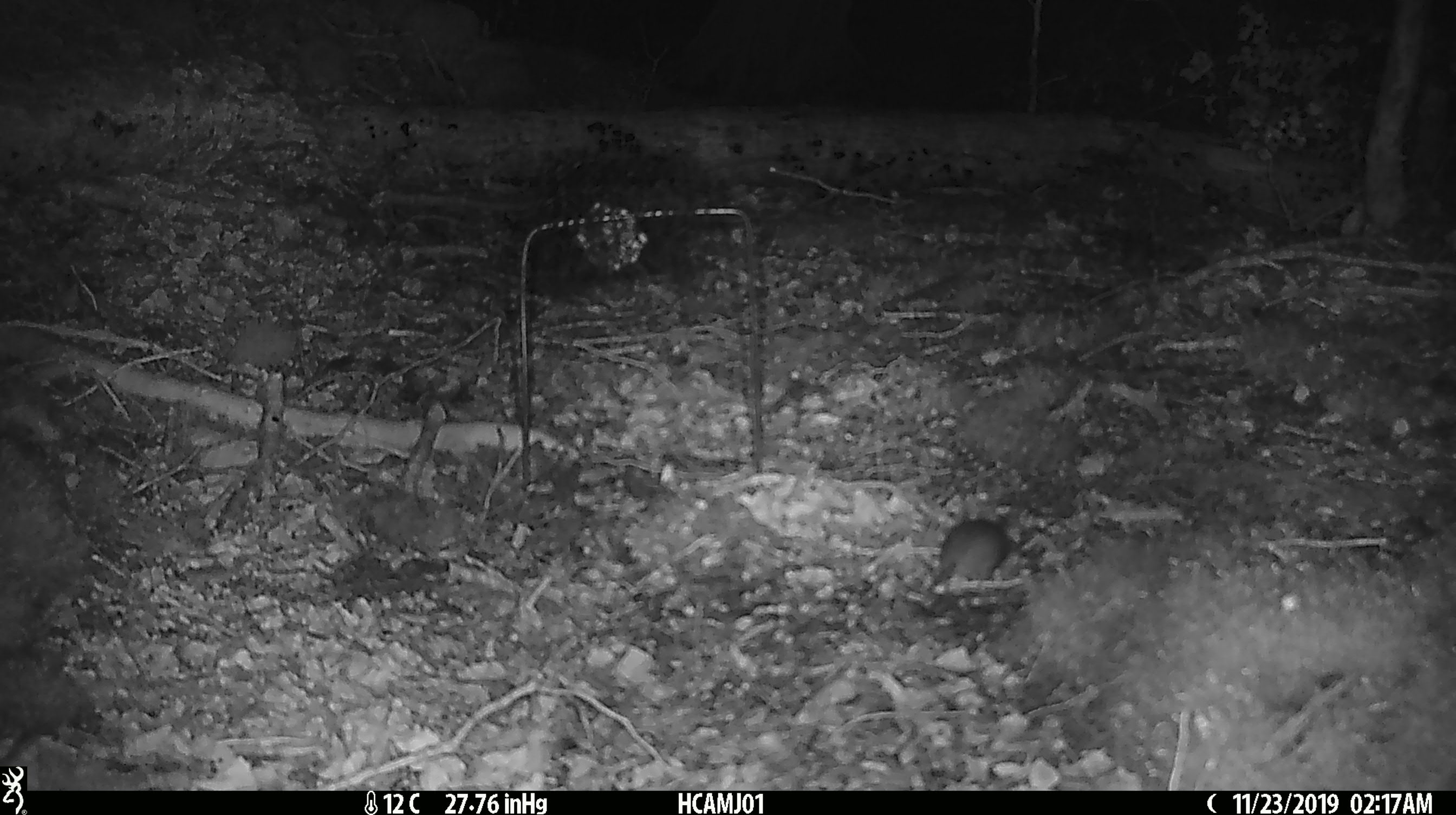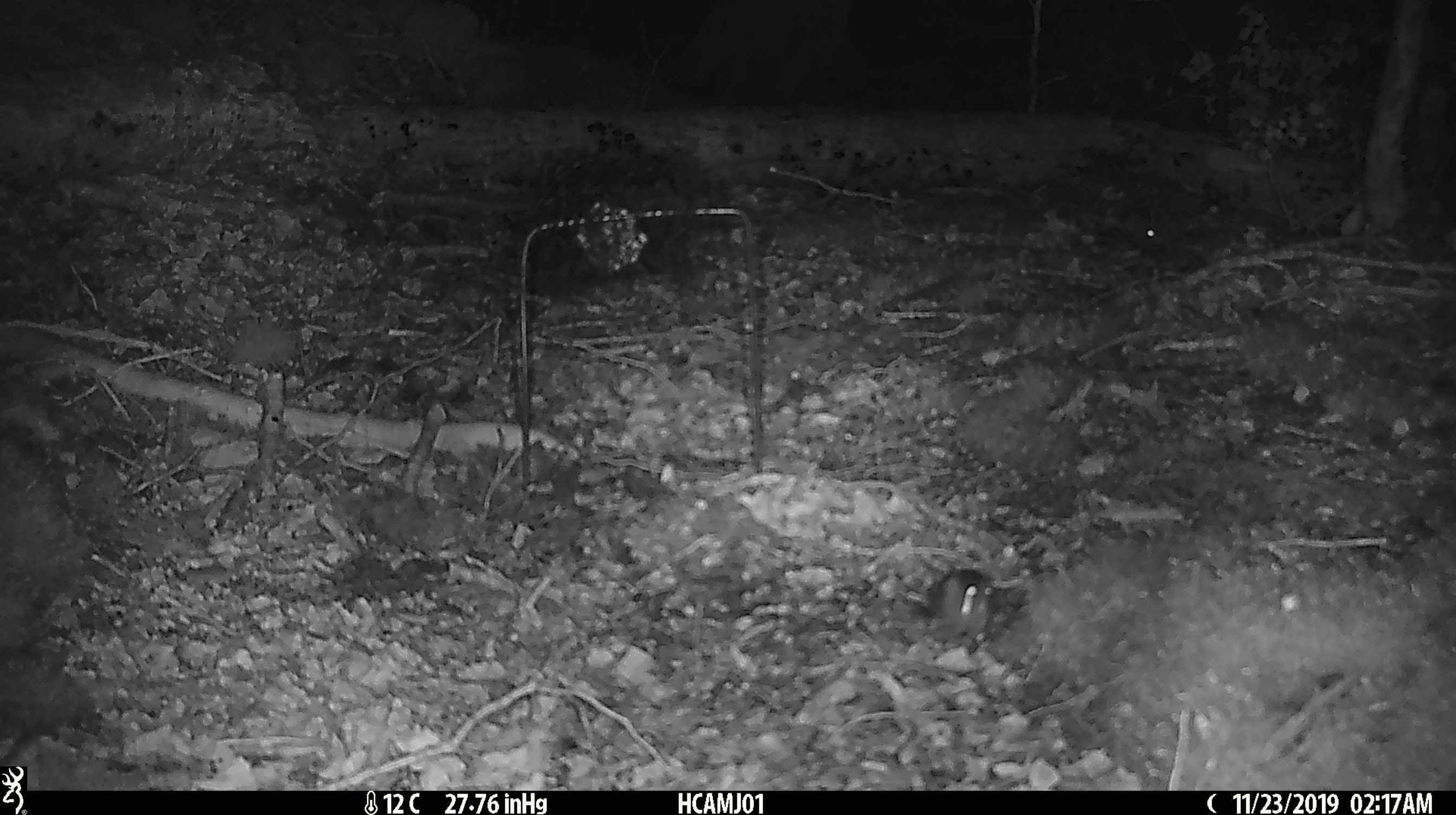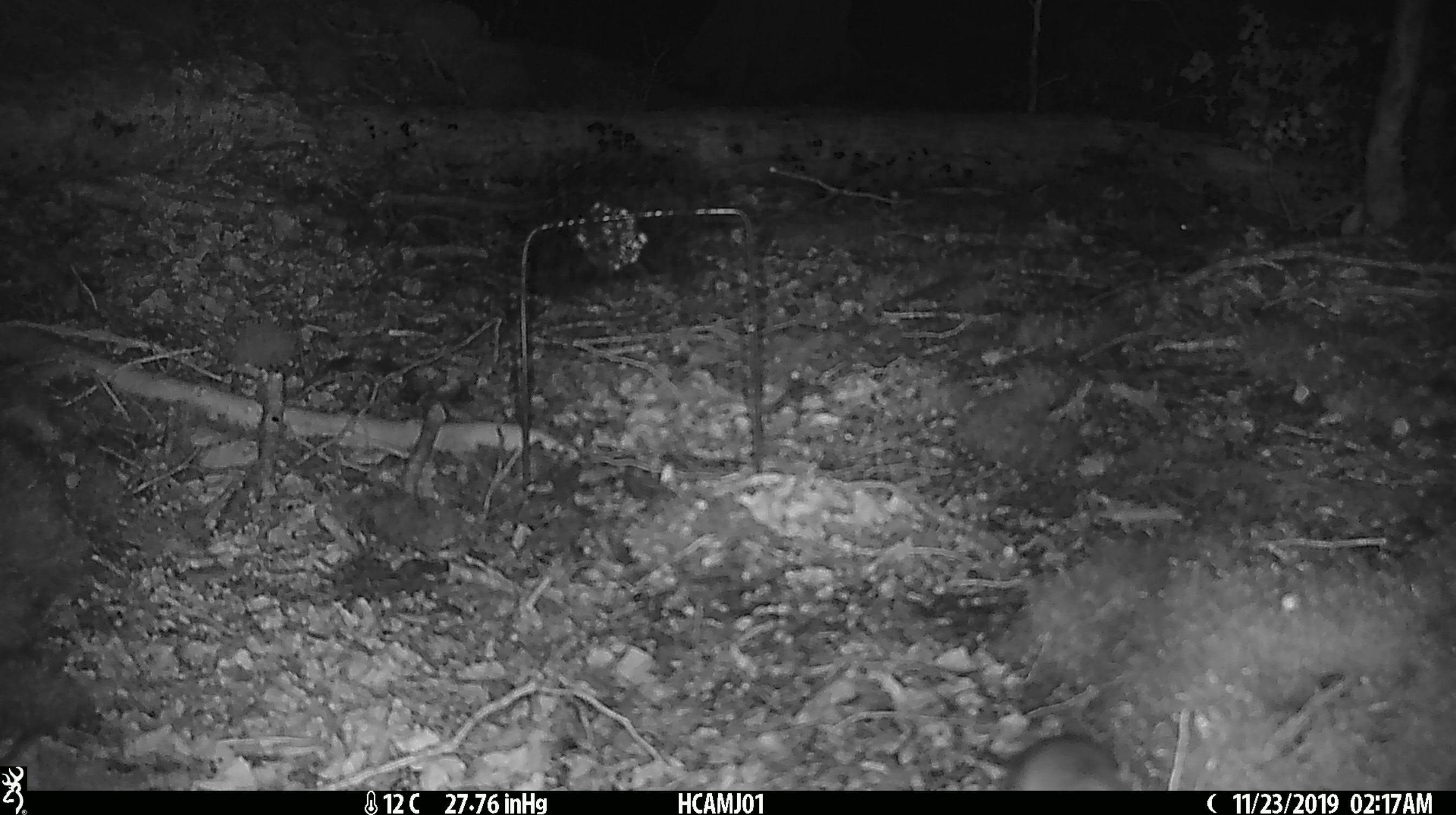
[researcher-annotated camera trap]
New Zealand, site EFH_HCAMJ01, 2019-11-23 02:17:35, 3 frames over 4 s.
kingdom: Animalia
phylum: Chordata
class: Mammalia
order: Rodentia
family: Muridae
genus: Mus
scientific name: Mus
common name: mouse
Mouse (Mus).